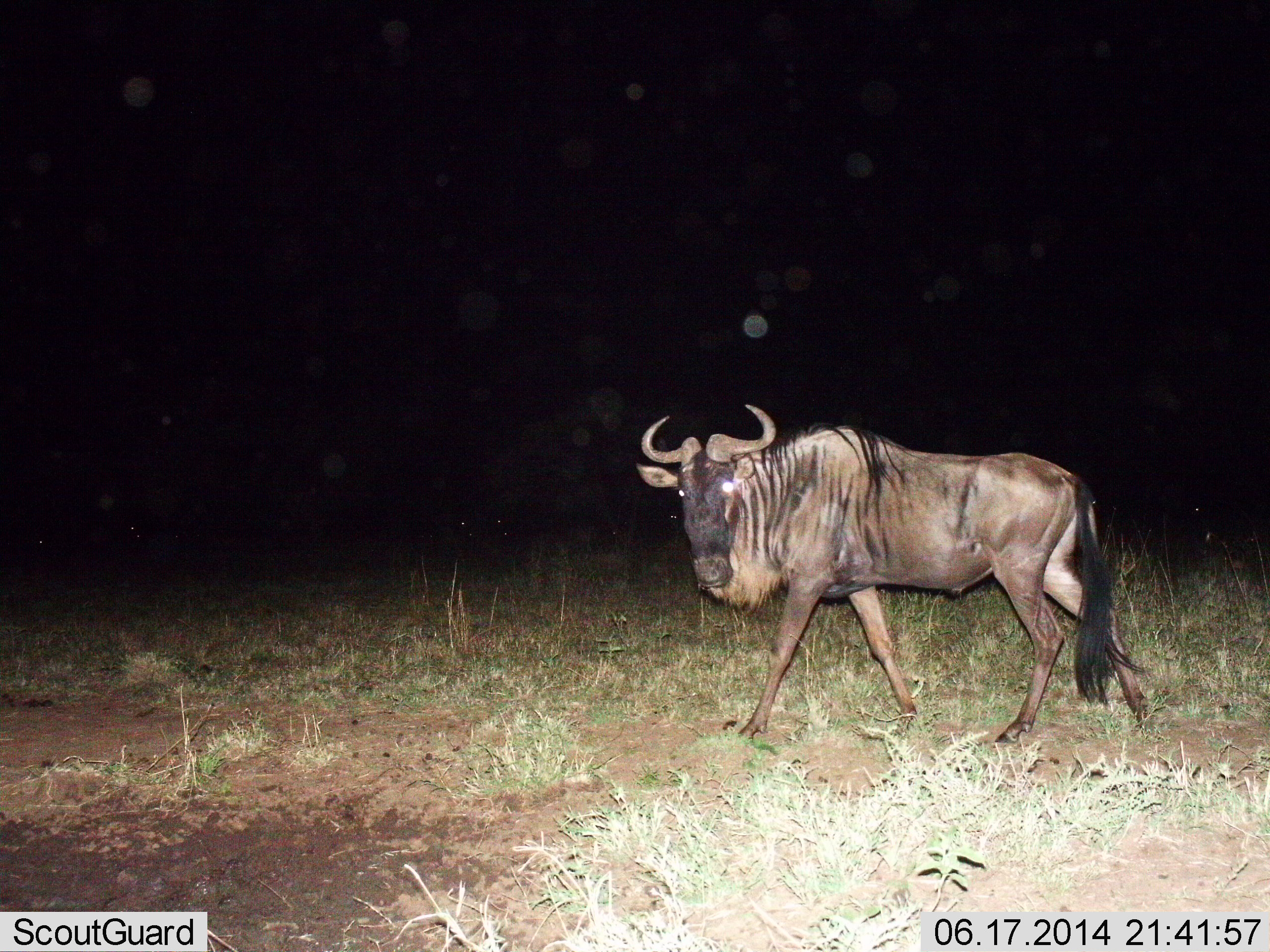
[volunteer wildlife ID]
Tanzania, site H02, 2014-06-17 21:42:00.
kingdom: Animalia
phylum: Chordata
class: Mammalia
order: Artiodactyla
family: Bovidae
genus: Connochaetes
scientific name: Connochaetes taurinus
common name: blue wildebeest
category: wildebeest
Wildebeest (blue wildebeest) (Connochaetes taurinus), count 1. Behavior (volunteer vote fractions): standing 20%, resting 0%, moving 90%, interacting 0%. Young present (vote fraction): 0%. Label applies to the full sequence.